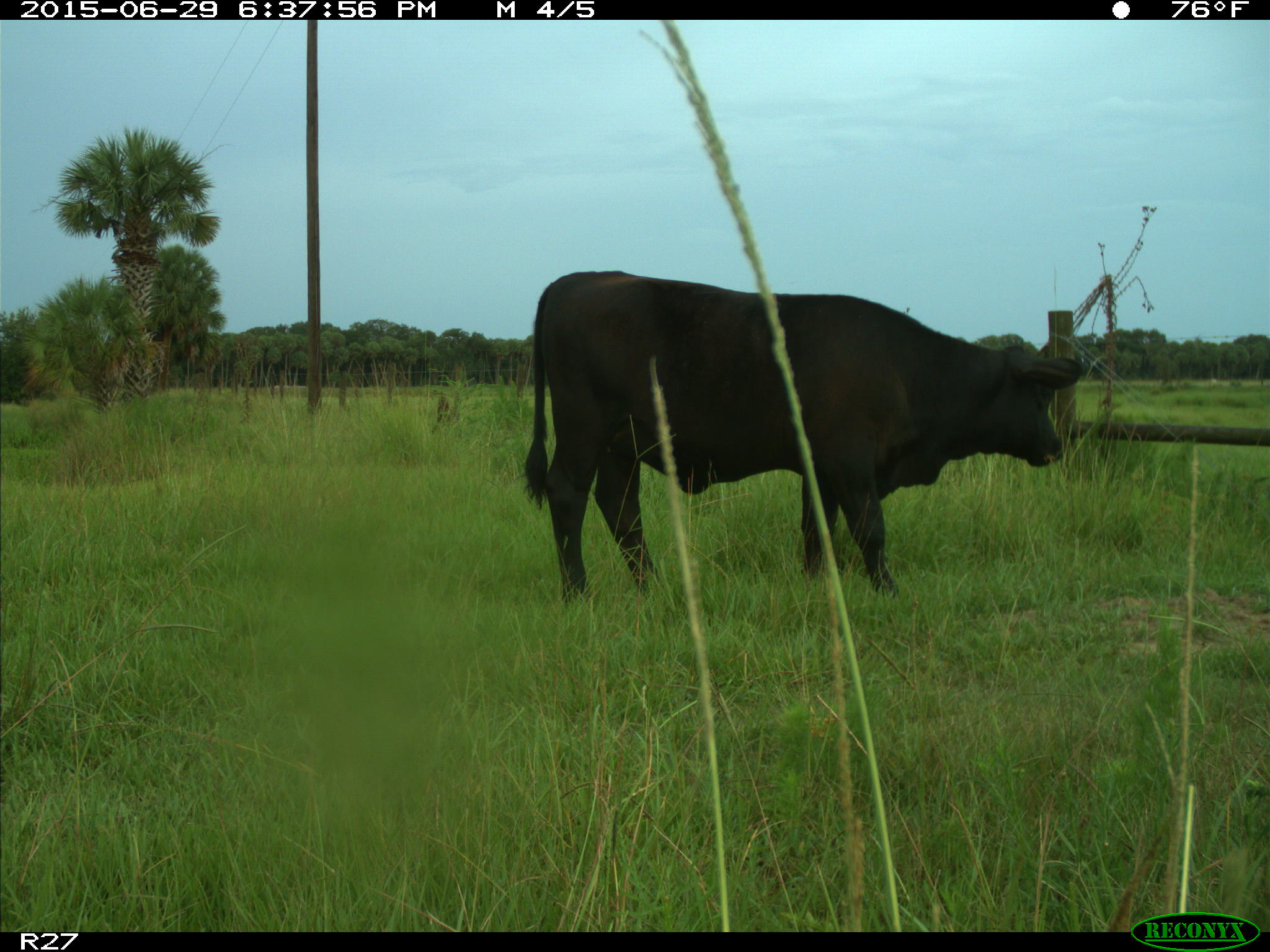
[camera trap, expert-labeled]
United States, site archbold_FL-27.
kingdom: Animalia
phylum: Chordata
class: Mammalia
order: Artiodactyla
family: Bovidae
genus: Bos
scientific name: Bos taurus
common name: domestic cow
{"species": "Bos taurus (domestic cow)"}